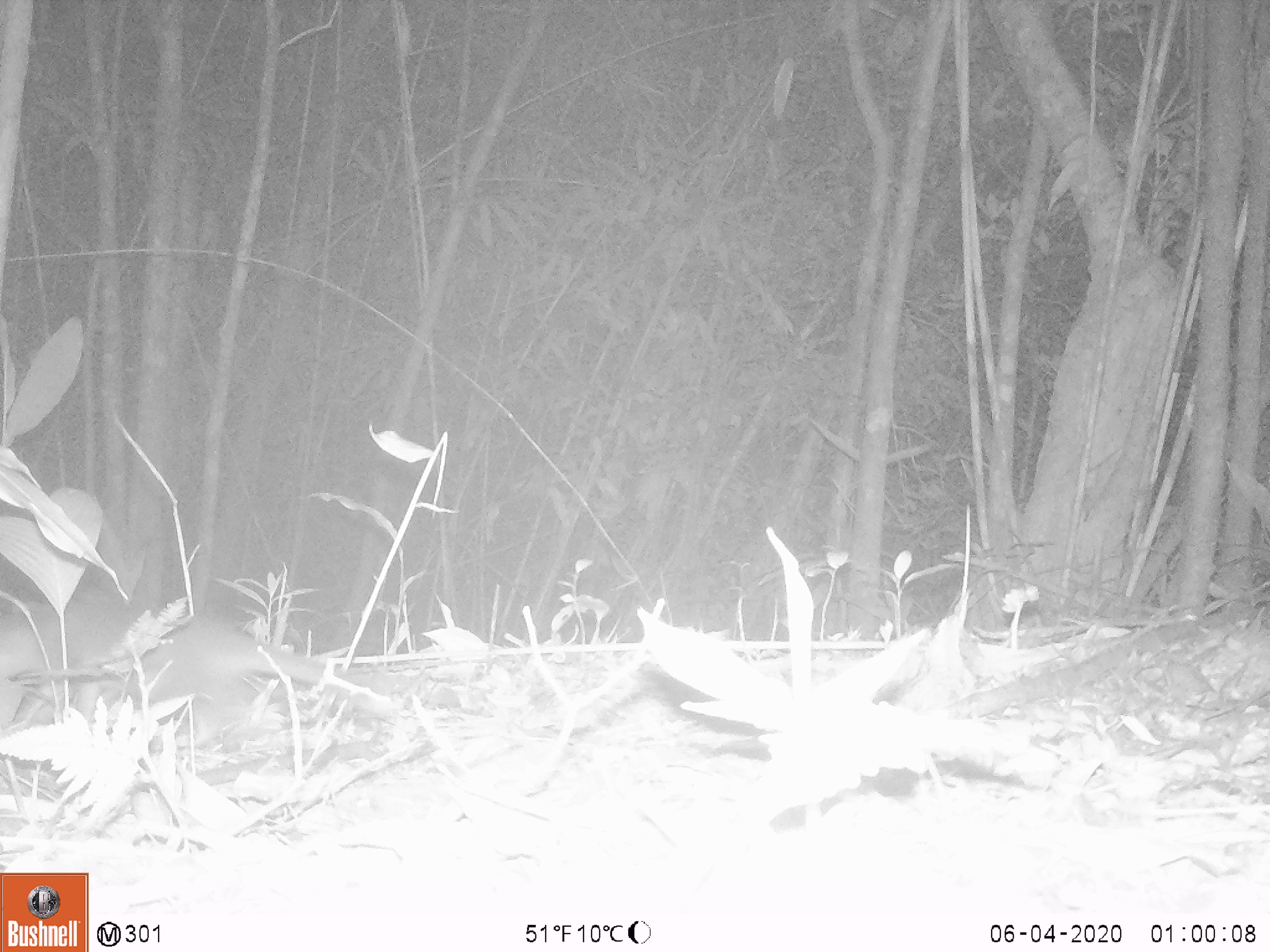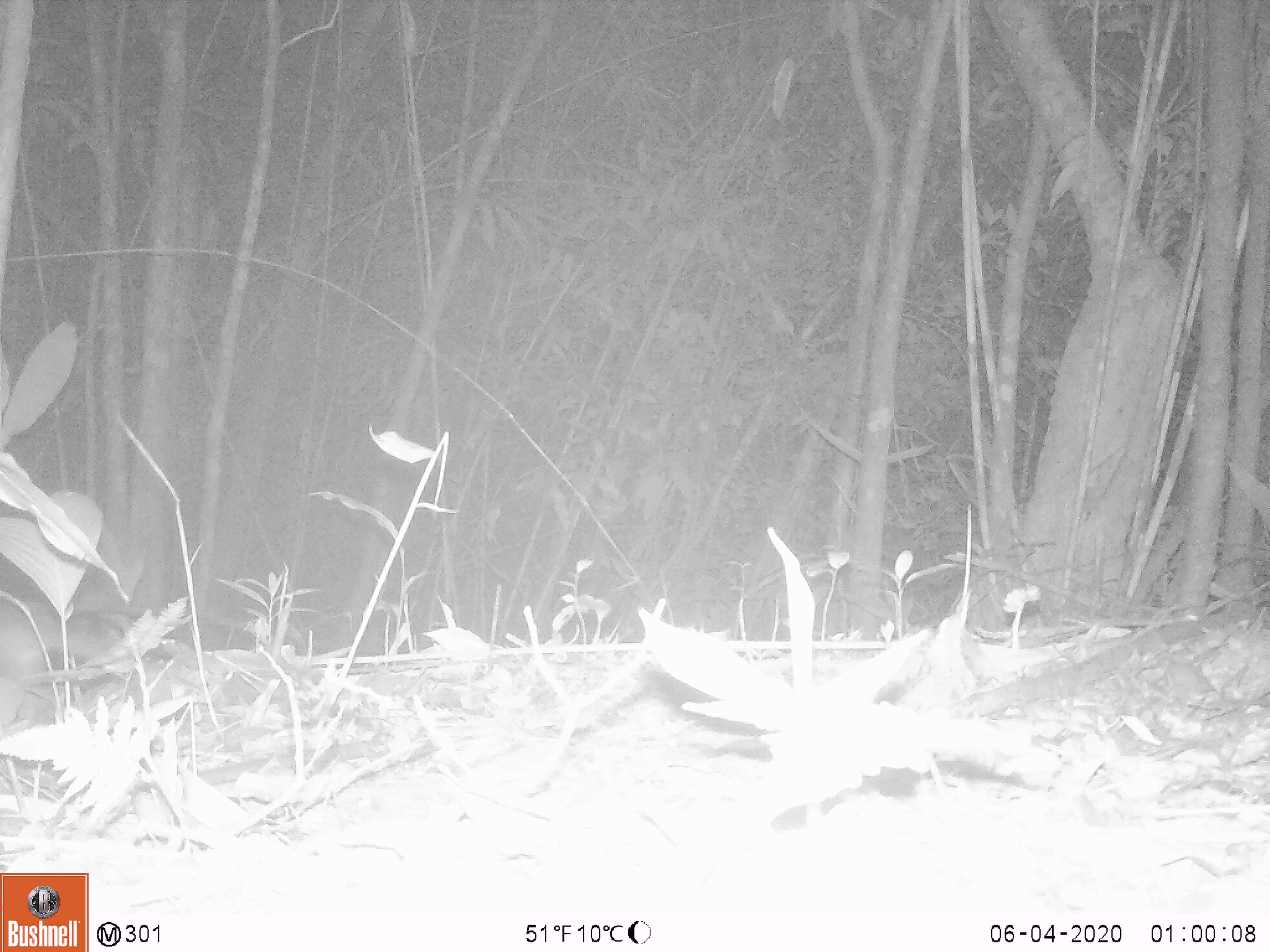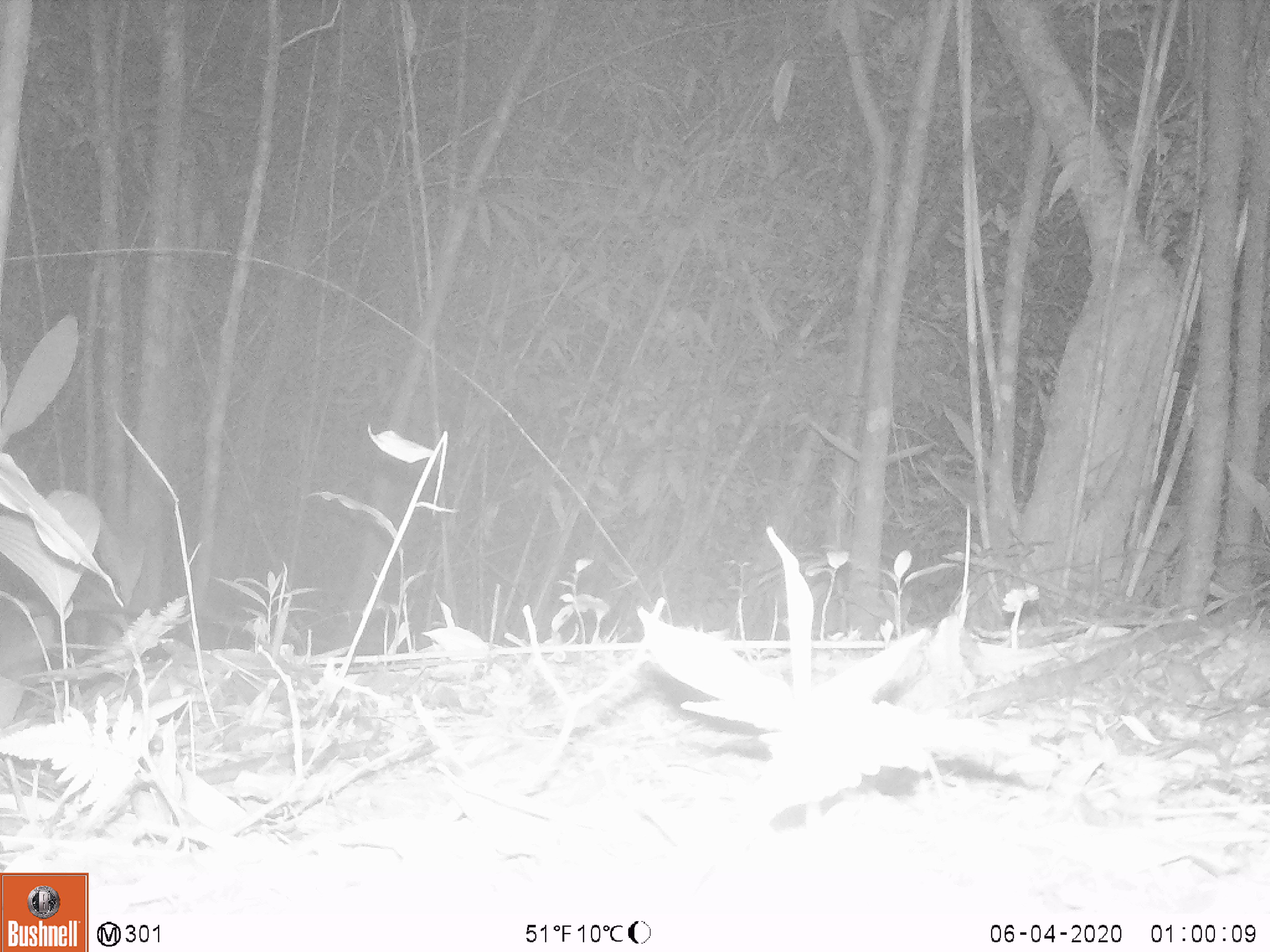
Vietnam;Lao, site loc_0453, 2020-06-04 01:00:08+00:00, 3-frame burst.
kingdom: Animalia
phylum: Chordata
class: Mammalia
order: Carnivora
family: Mustelidae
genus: Melogale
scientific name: Melogale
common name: ferret badger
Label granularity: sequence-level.